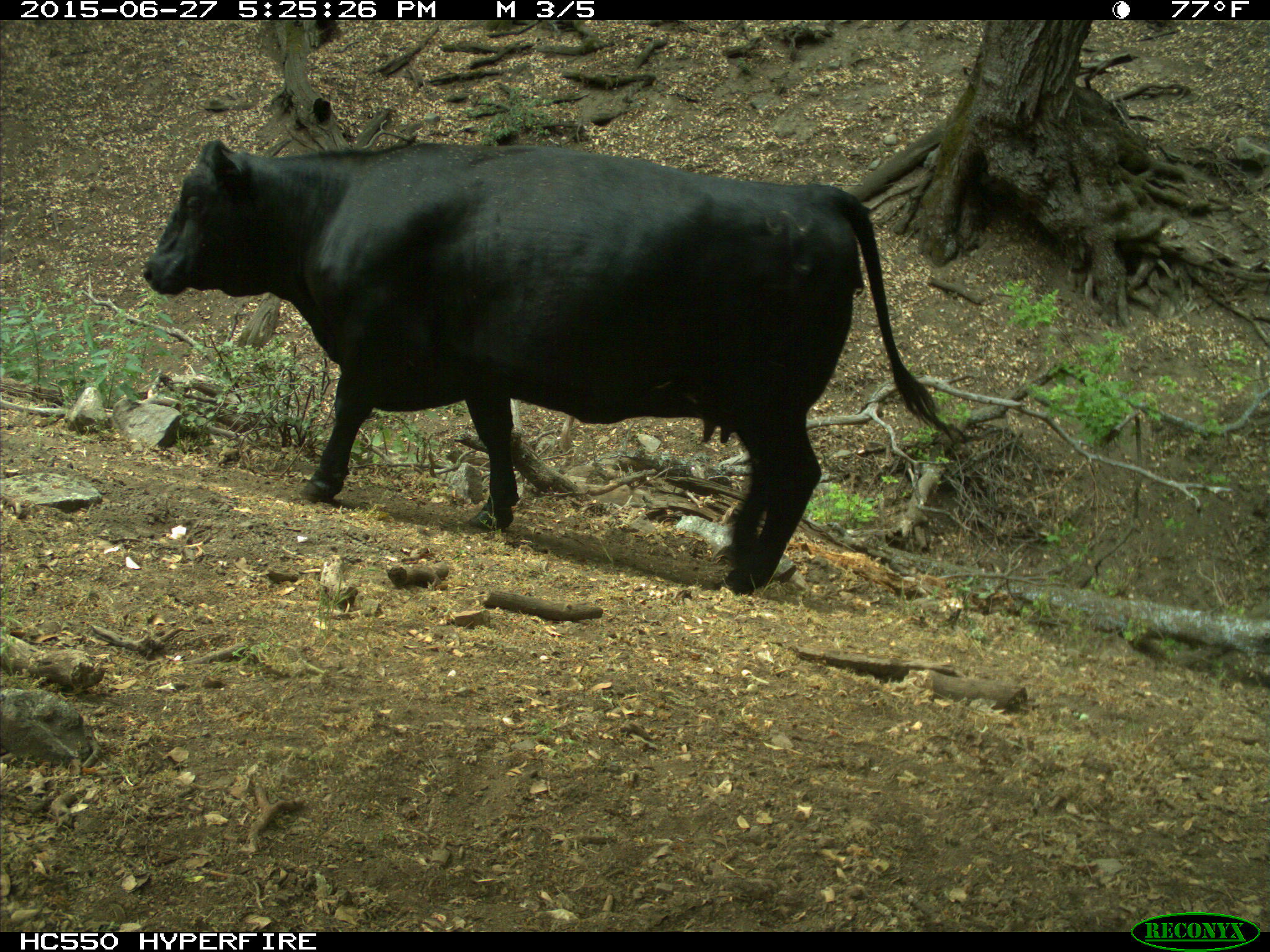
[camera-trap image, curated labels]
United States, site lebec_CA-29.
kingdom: Animalia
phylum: Chordata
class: Mammalia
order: Artiodactyla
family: Bovidae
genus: Bos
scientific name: Bos taurus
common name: domestic cow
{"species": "Bos taurus (domestic cow)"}